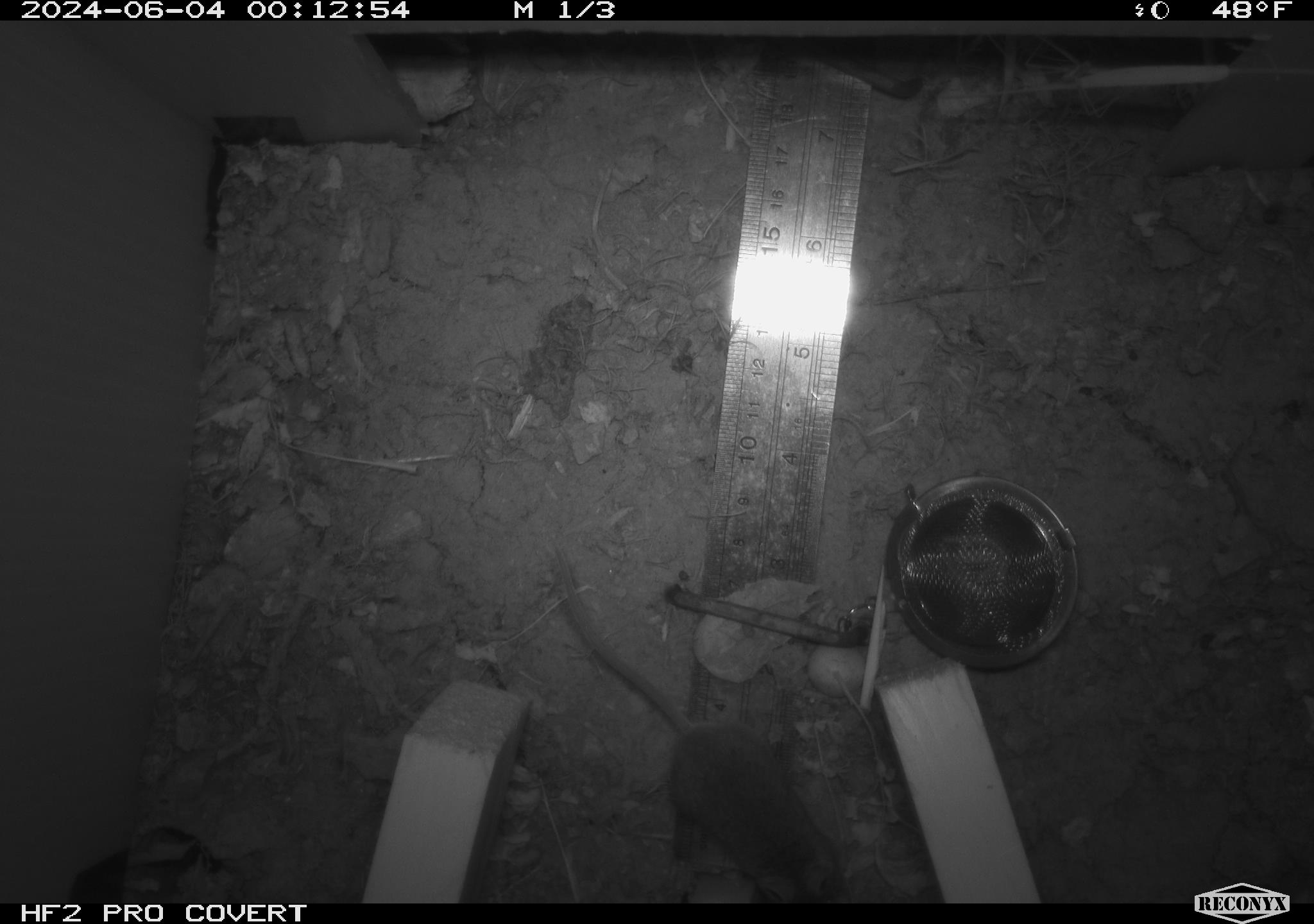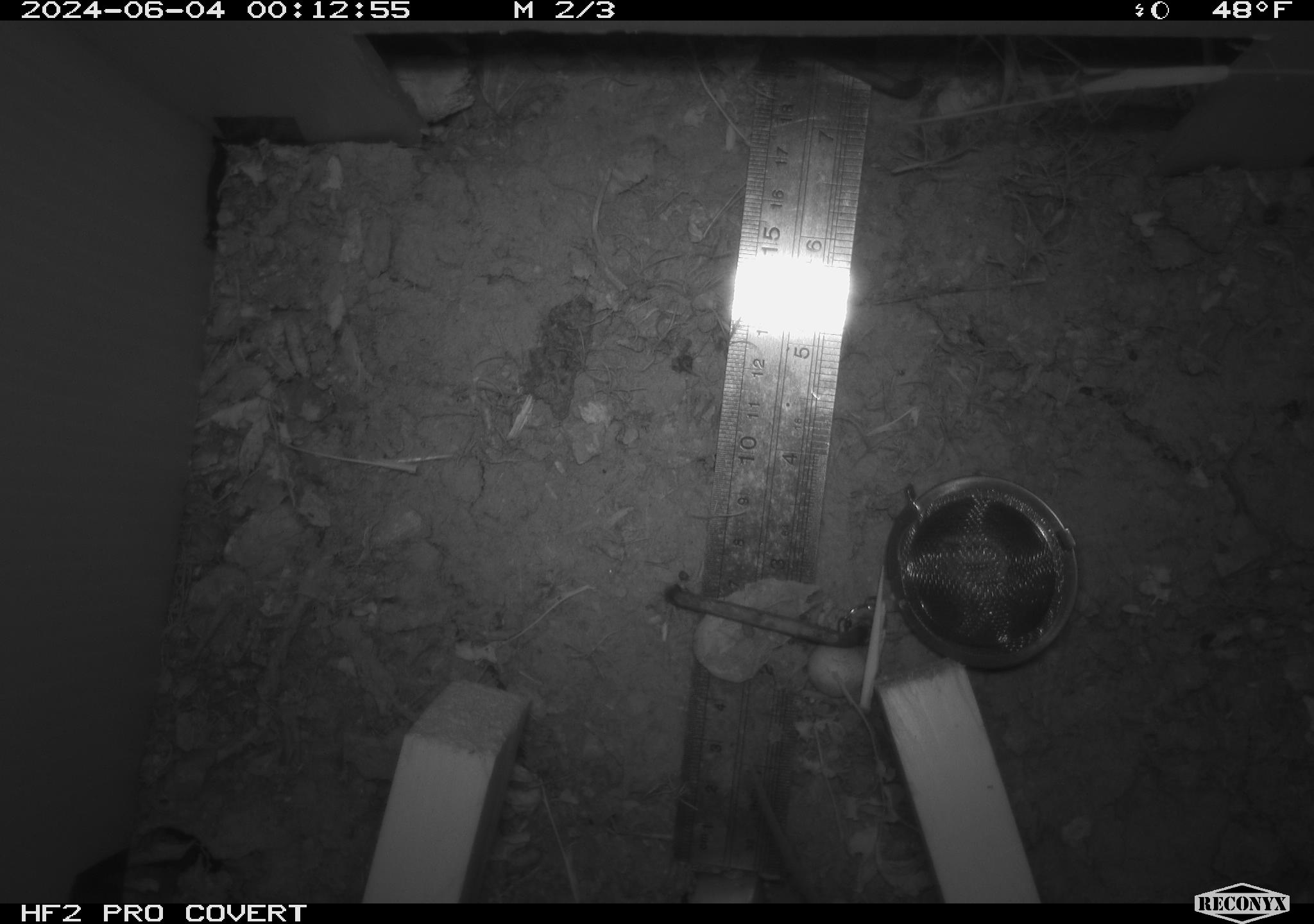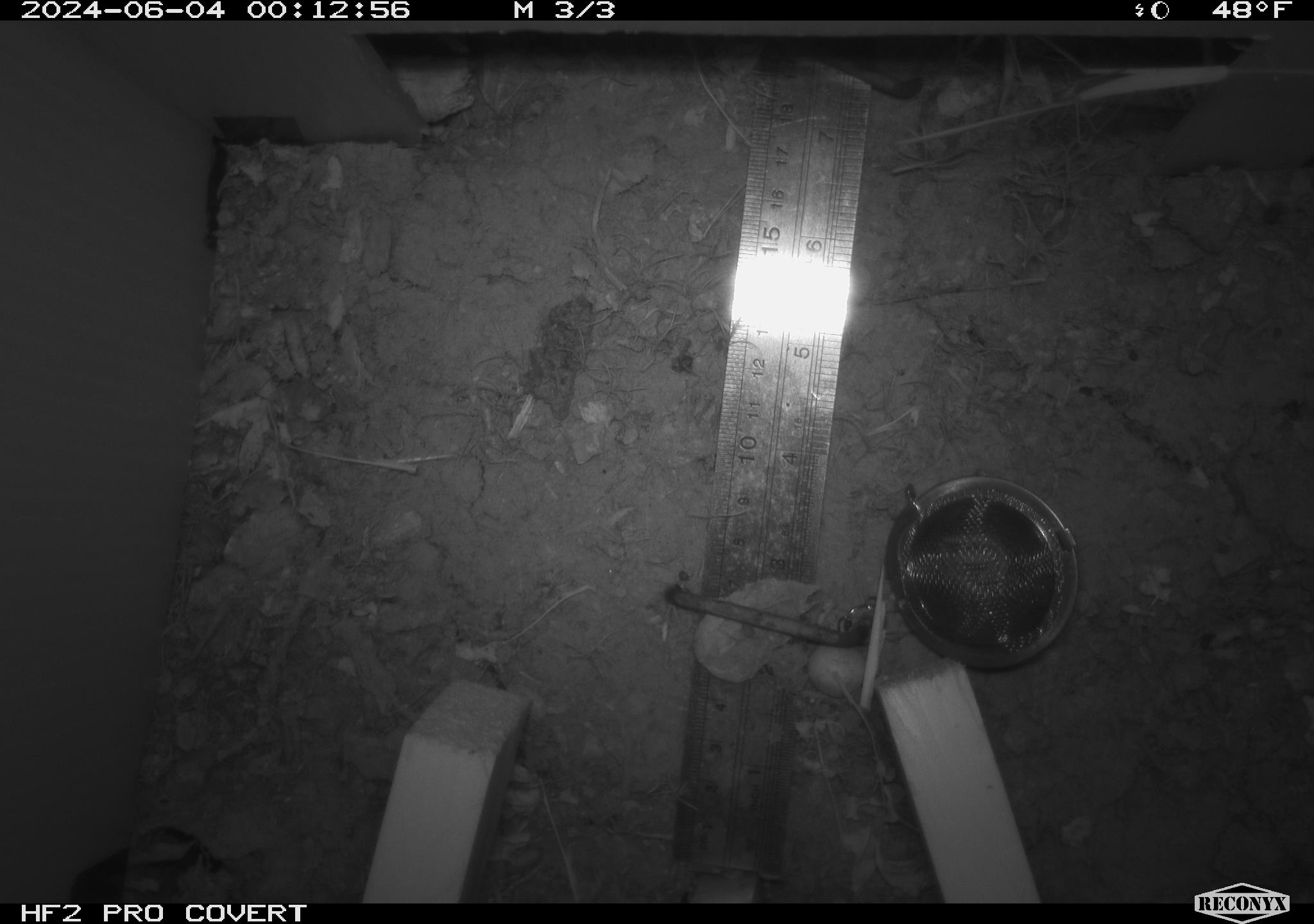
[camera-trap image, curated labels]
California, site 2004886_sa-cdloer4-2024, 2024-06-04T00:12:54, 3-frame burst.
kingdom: Animalia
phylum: Chordata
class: Mammalia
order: Rodentia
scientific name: Rodentia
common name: mouse species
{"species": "mouse species (Rodentia)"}